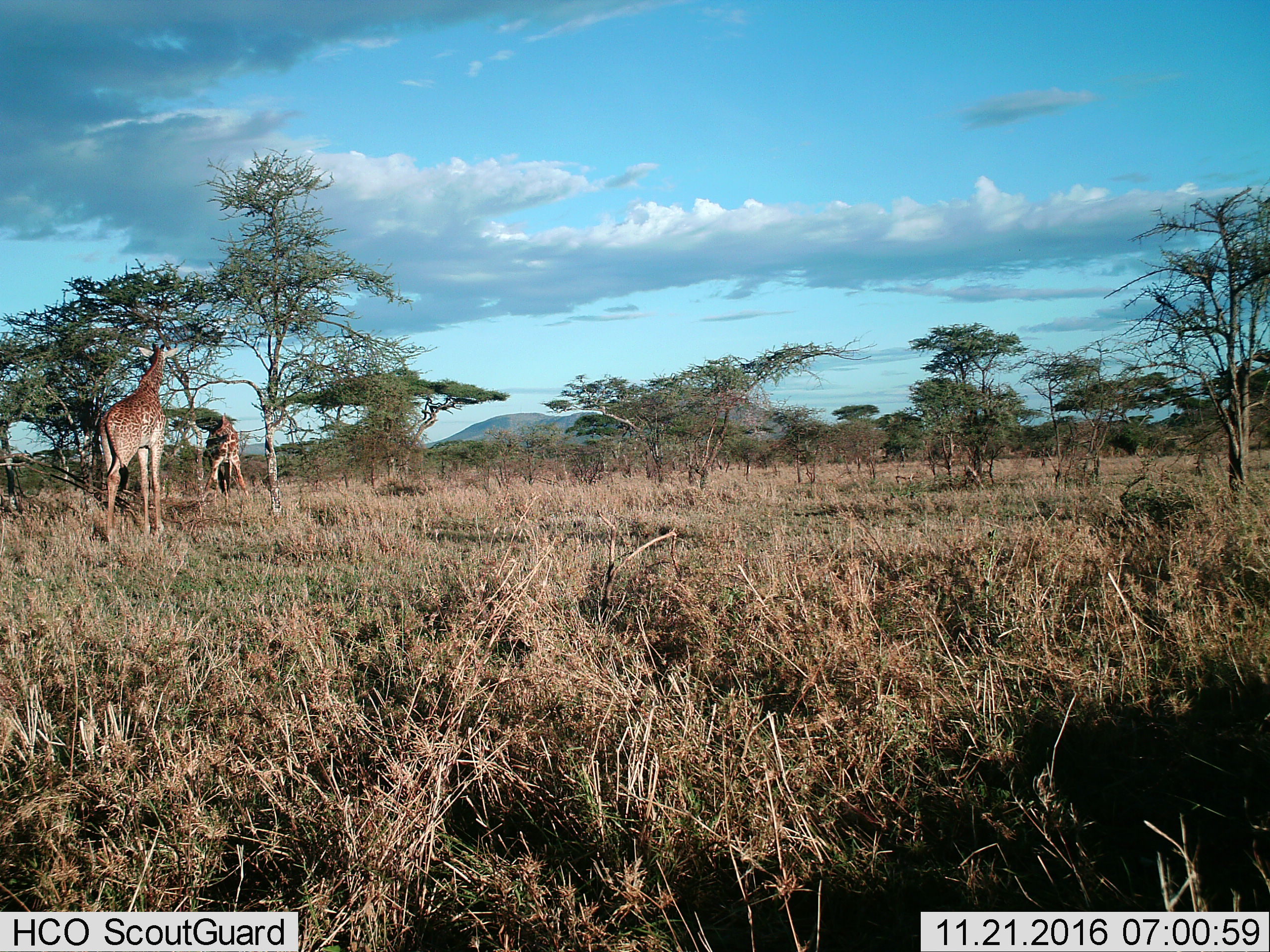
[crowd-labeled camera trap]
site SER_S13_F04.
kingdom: Animalia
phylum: Chordata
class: Mammalia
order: Artiodactyla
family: Giraffidae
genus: Giraffa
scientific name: Giraffa camelopardalis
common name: giraffe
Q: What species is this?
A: Giraffe (Giraffa camelopardalis).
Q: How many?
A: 2.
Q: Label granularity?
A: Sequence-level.